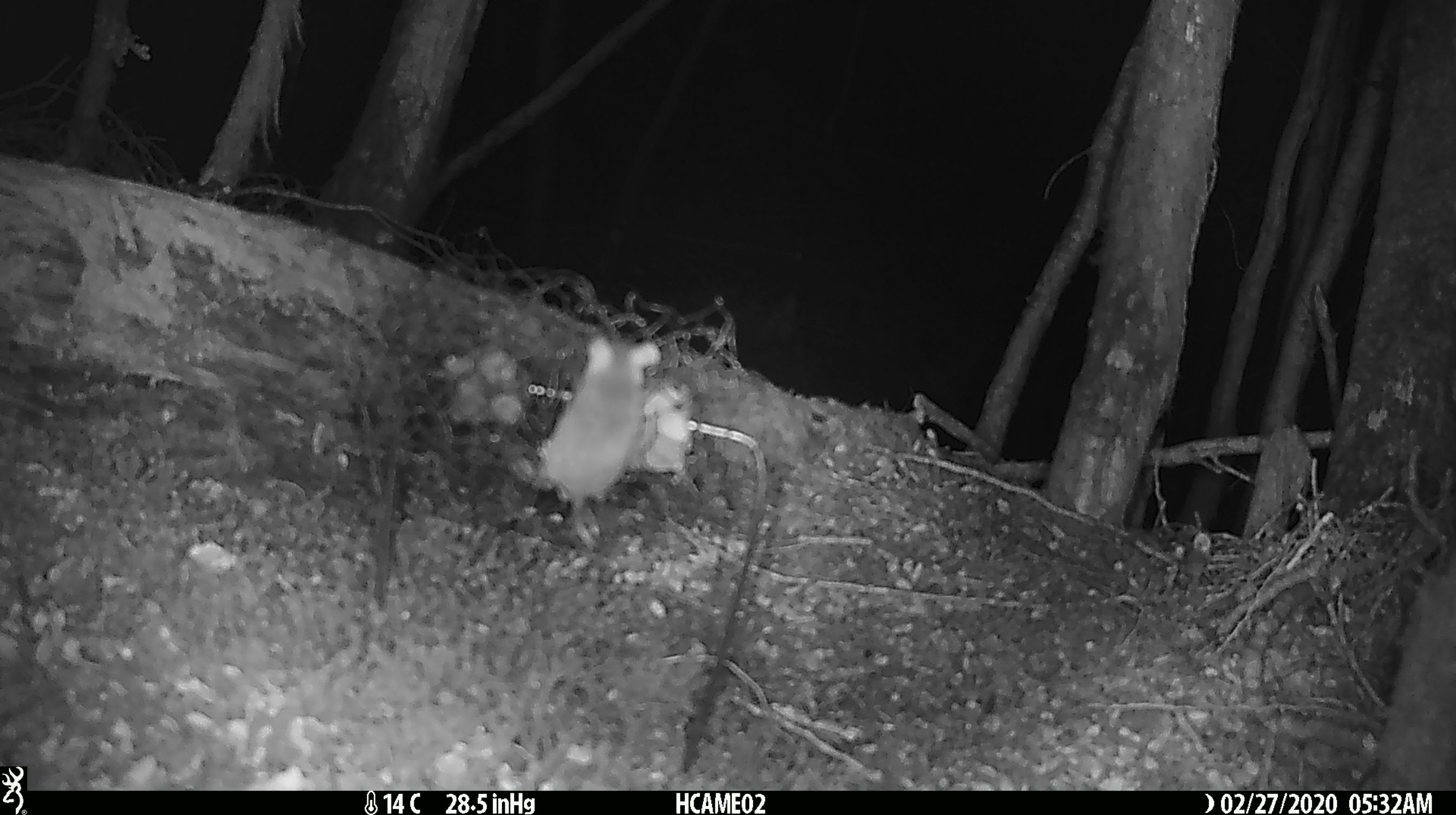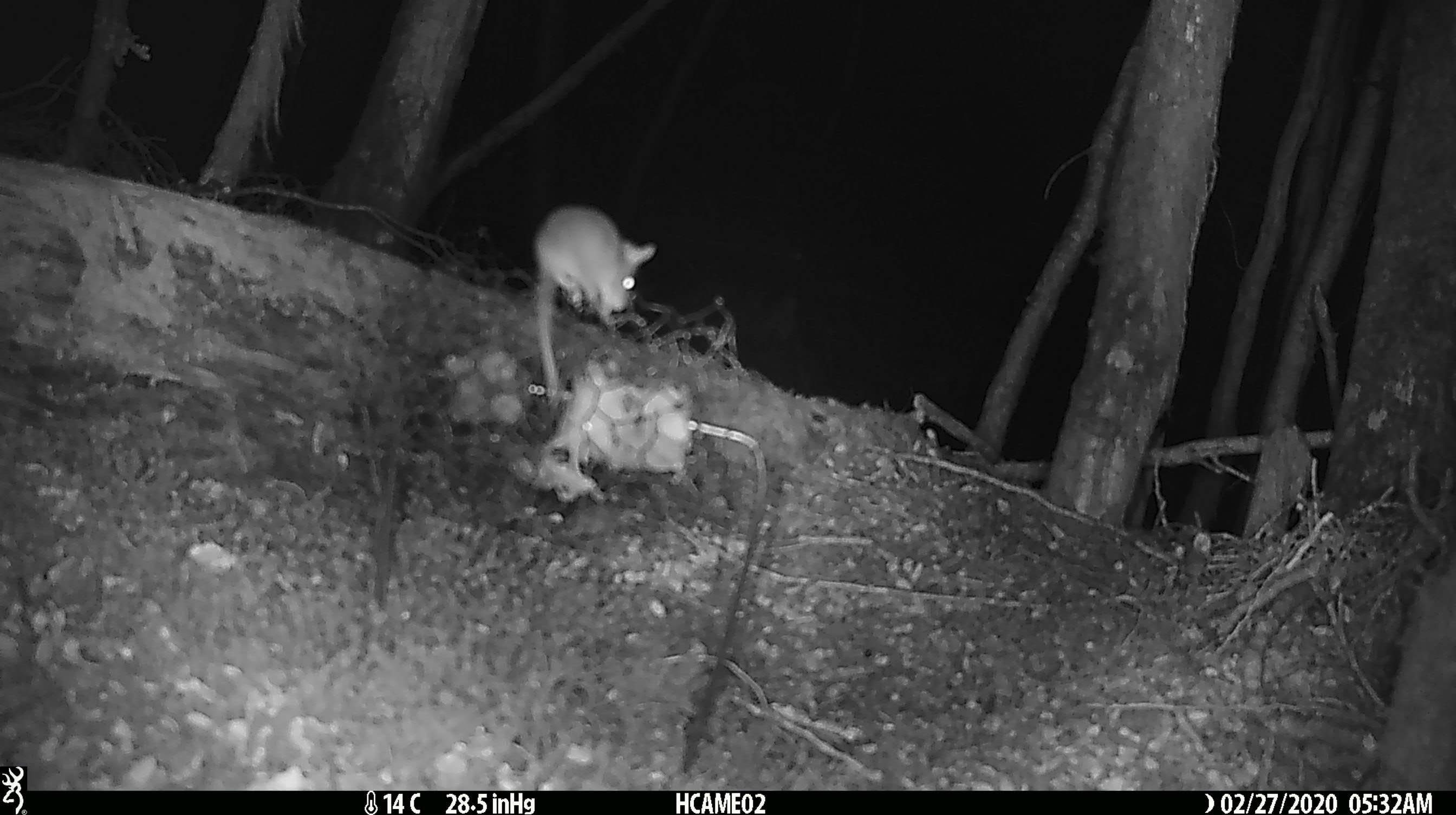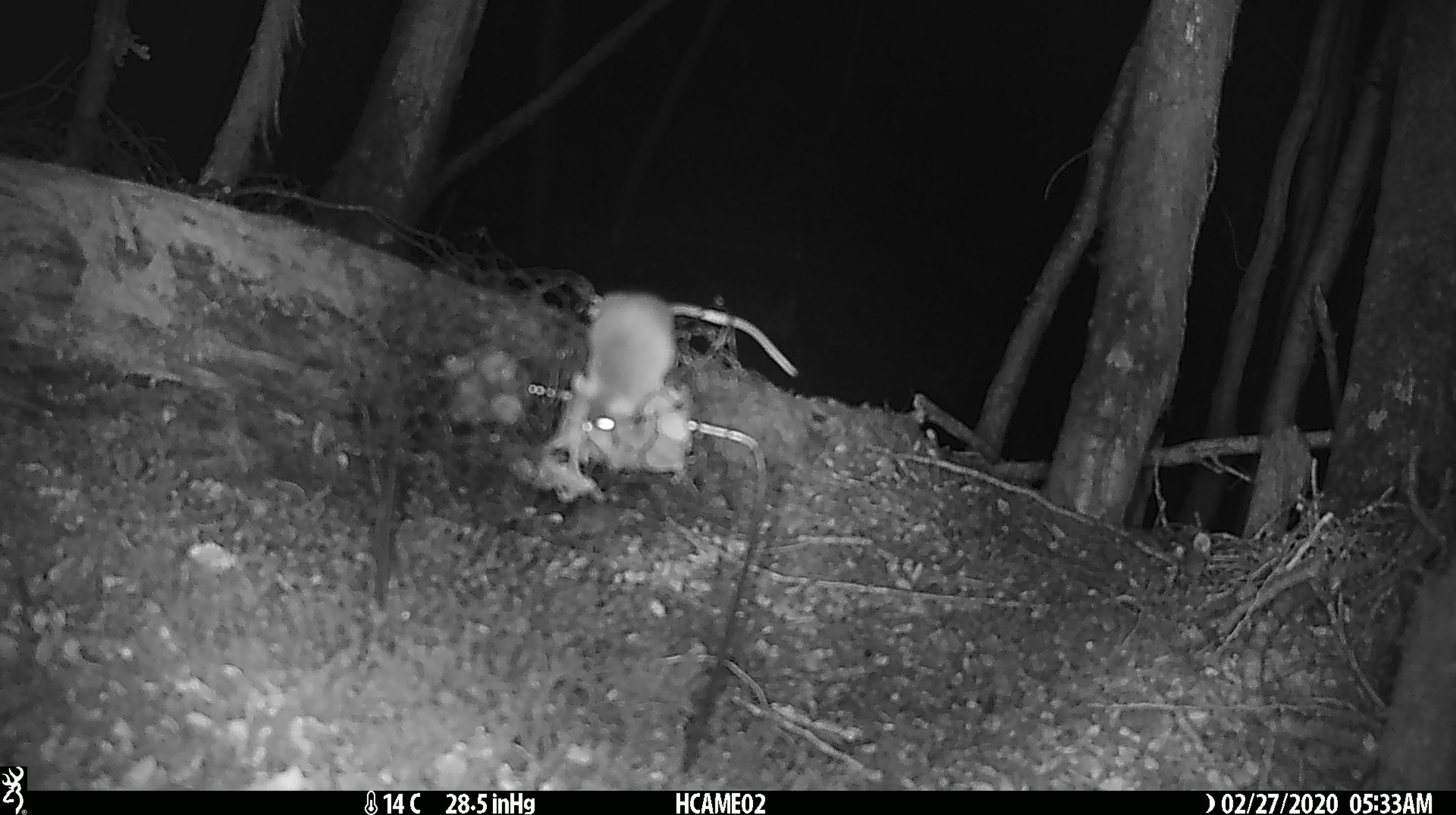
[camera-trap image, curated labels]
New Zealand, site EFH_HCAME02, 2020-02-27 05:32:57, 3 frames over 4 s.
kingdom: Animalia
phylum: Chordata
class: Mammalia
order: Rodentia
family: Muridae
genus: Mus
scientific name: Mus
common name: mouse